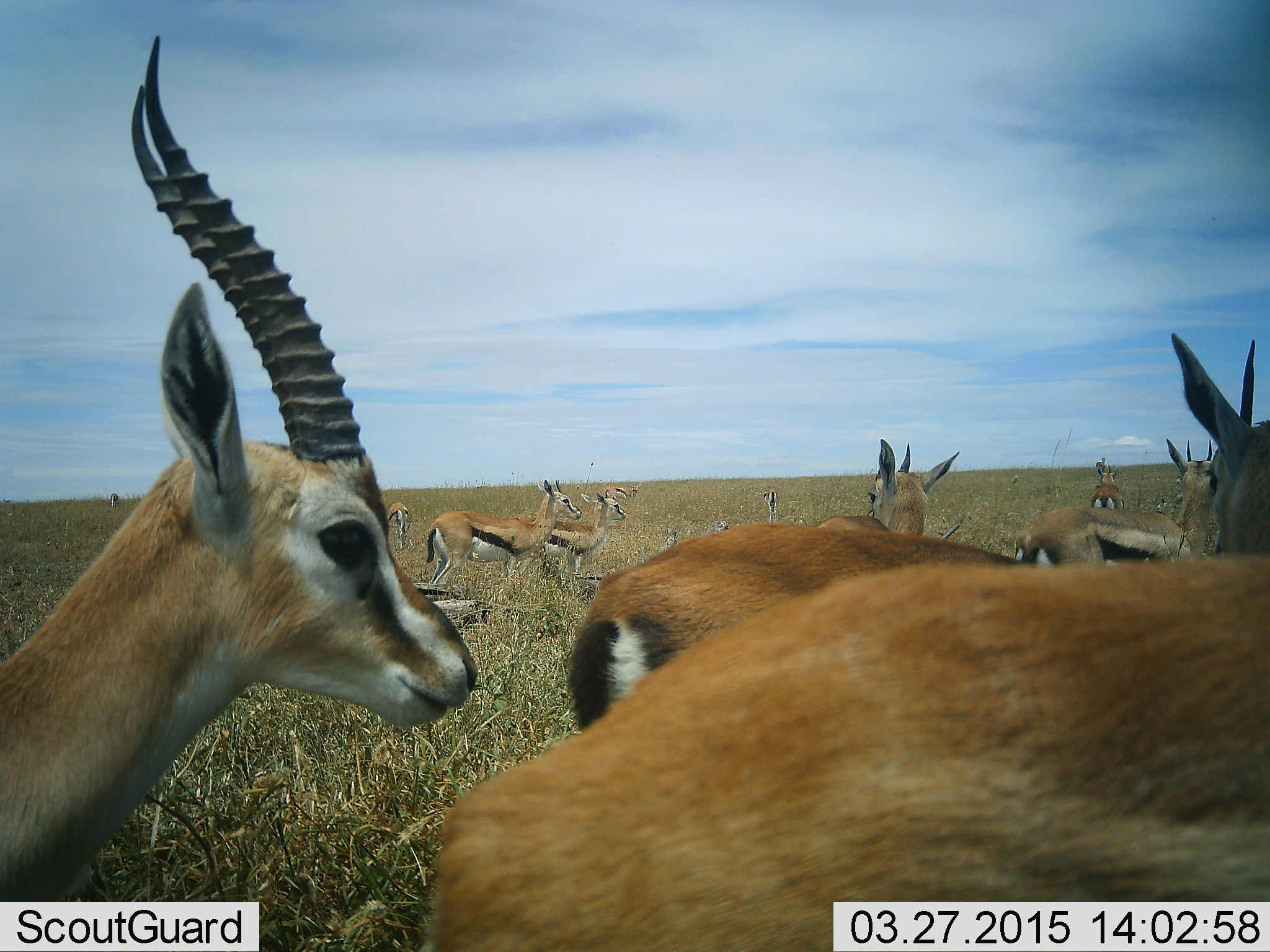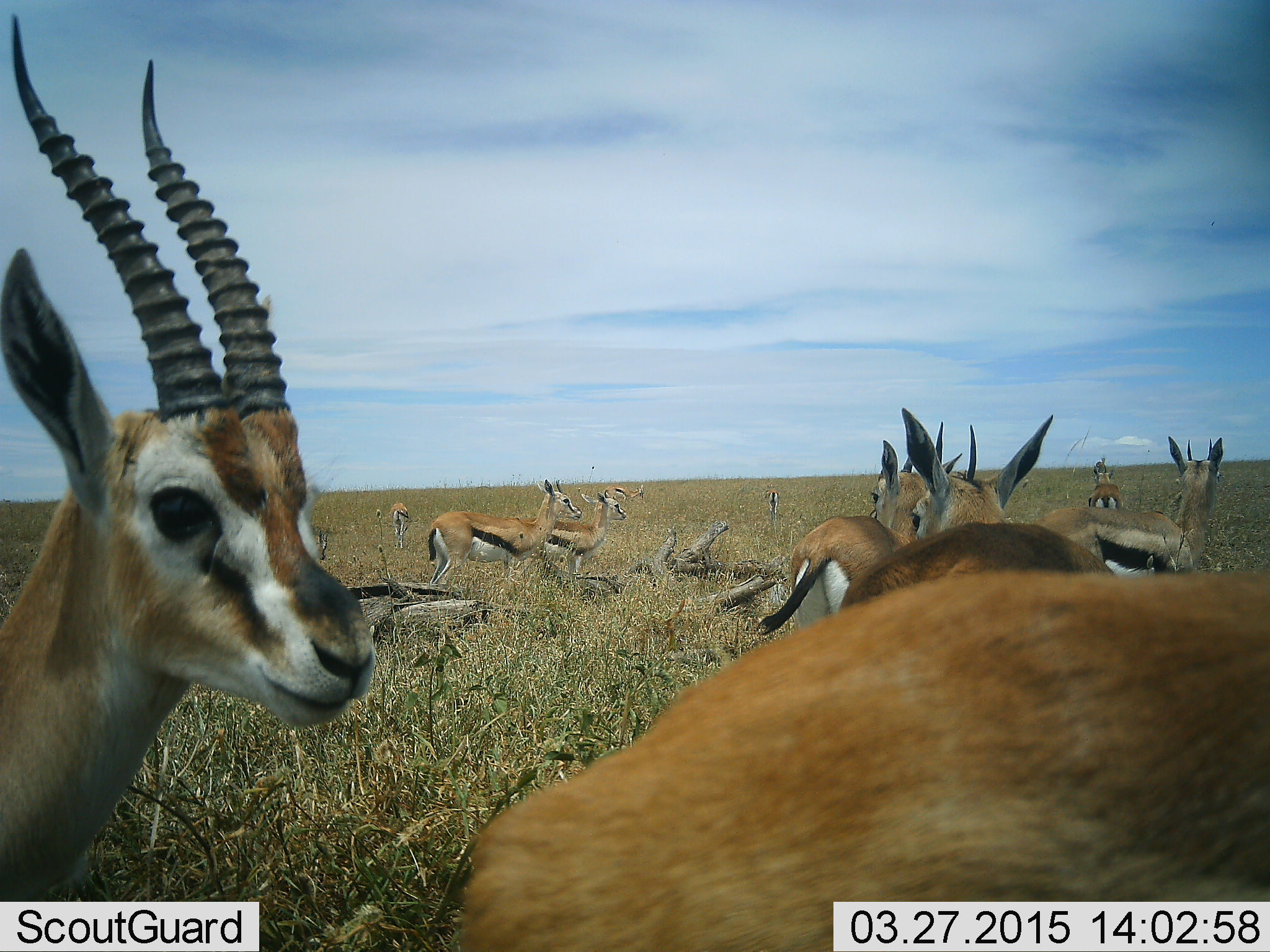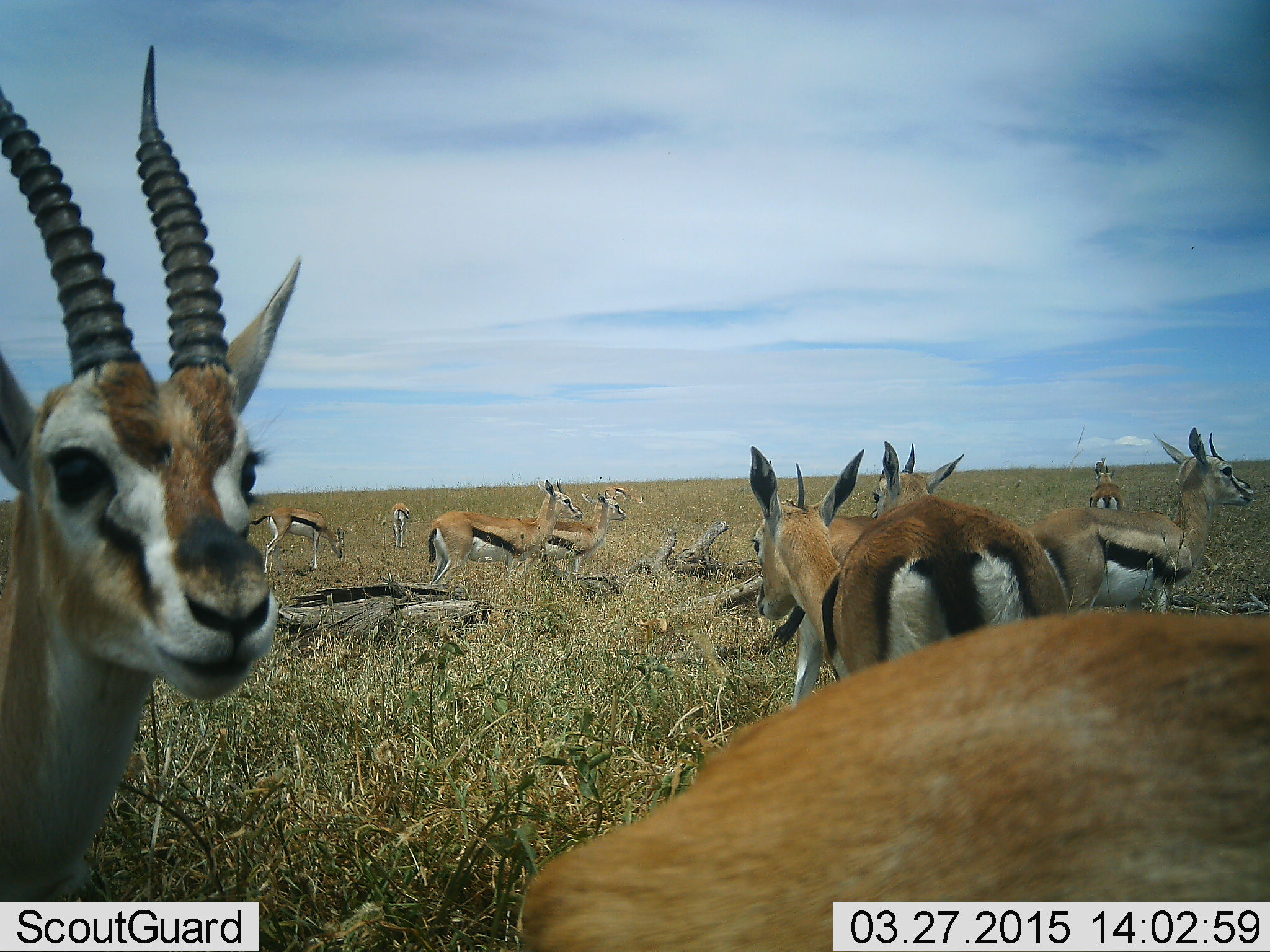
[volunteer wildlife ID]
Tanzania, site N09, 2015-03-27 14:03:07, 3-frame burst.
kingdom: Animalia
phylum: Chordata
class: Mammalia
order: Artiodactyla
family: Bovidae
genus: Eudorcas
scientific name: Eudorcas thomsonii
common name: thomson's gazelle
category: gazellethomsons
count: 11-50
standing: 100%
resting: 0%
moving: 20%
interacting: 0%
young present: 0%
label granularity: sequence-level